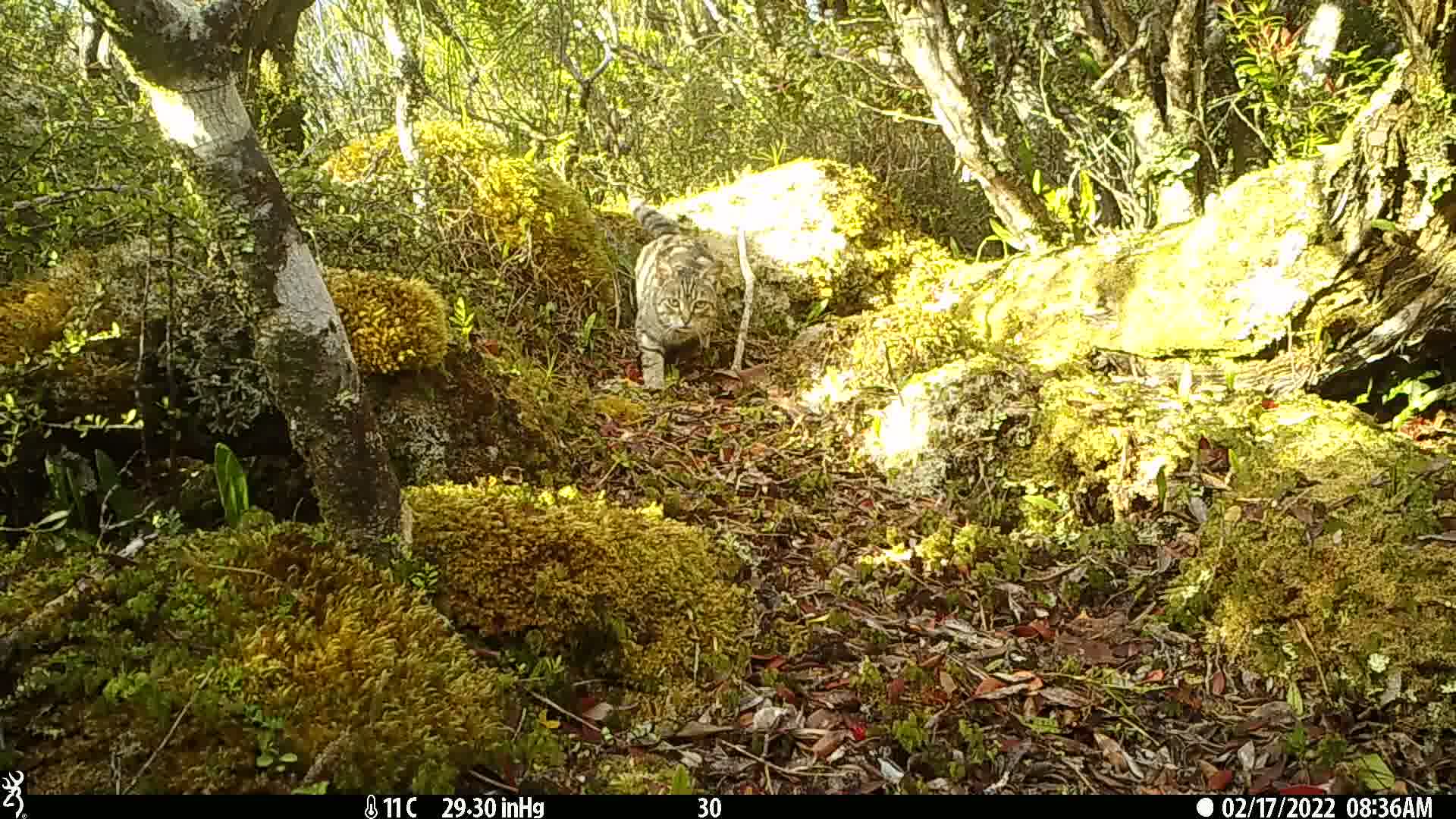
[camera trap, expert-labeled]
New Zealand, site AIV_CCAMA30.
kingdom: Animalia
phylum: Chordata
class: Mammalia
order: Carnivora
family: Felidae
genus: Felis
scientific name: Felis catus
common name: domestic cat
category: cat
Cat (domestic cat) (Felis catus).